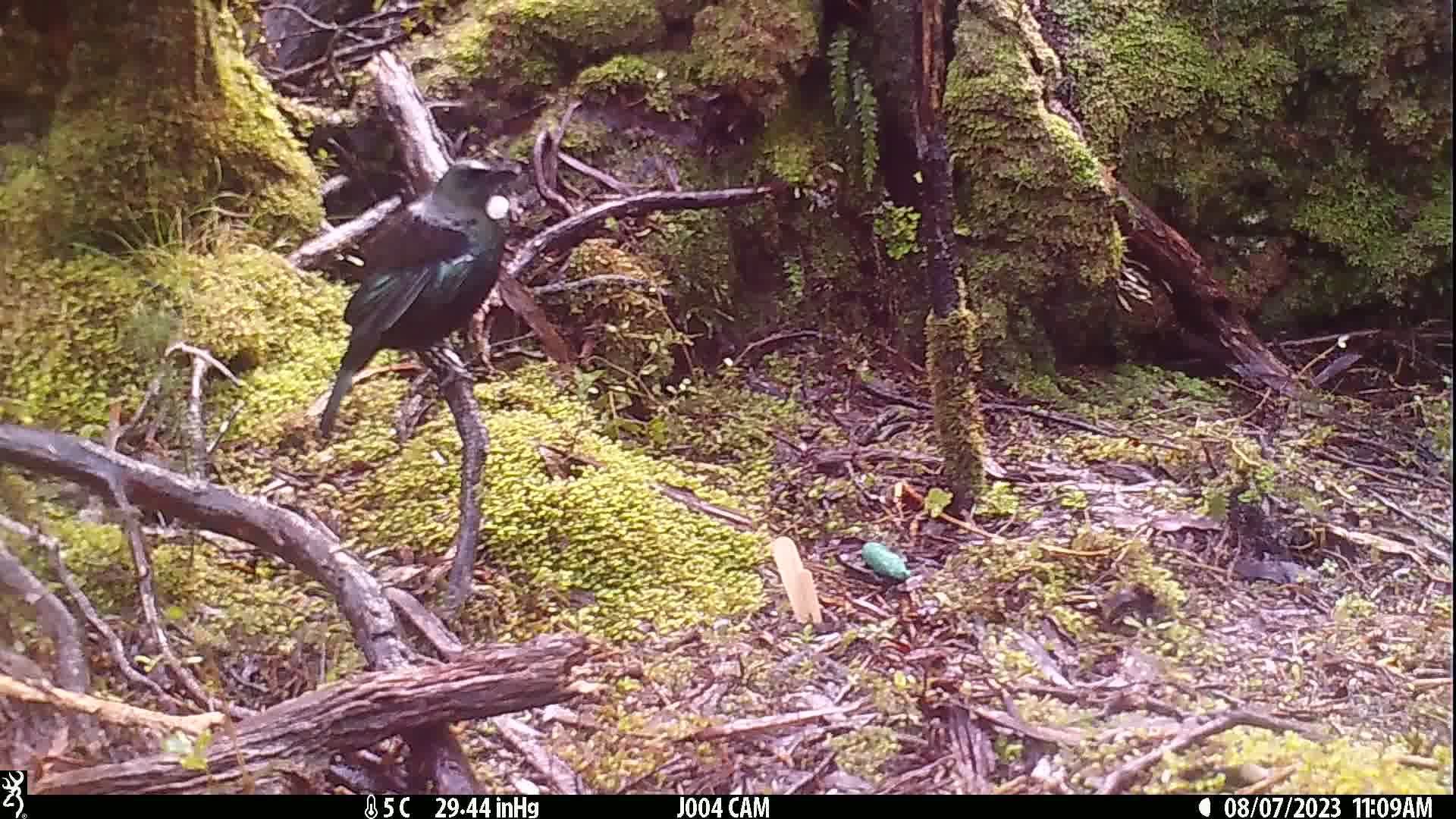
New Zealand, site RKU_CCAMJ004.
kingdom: Animalia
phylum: Chordata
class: Aves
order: Passeriformes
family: Meliphagidae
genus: Prosthemadera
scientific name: Prosthemadera novaeseelandiae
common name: tui